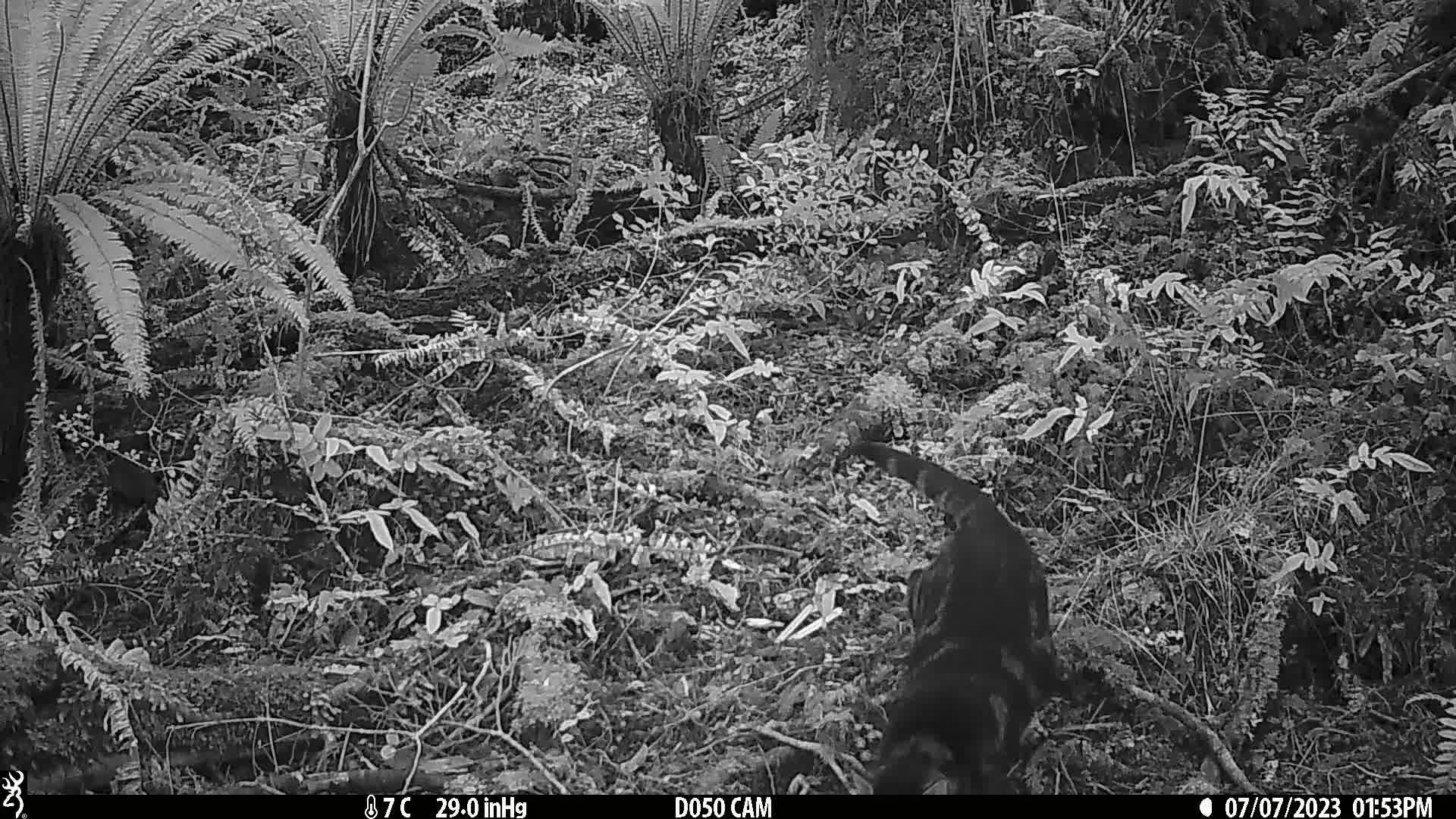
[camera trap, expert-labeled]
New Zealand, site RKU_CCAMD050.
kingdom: Animalia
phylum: Chordata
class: Mammalia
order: Carnivora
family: Felidae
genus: Felis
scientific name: Felis catus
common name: domestic cat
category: cat